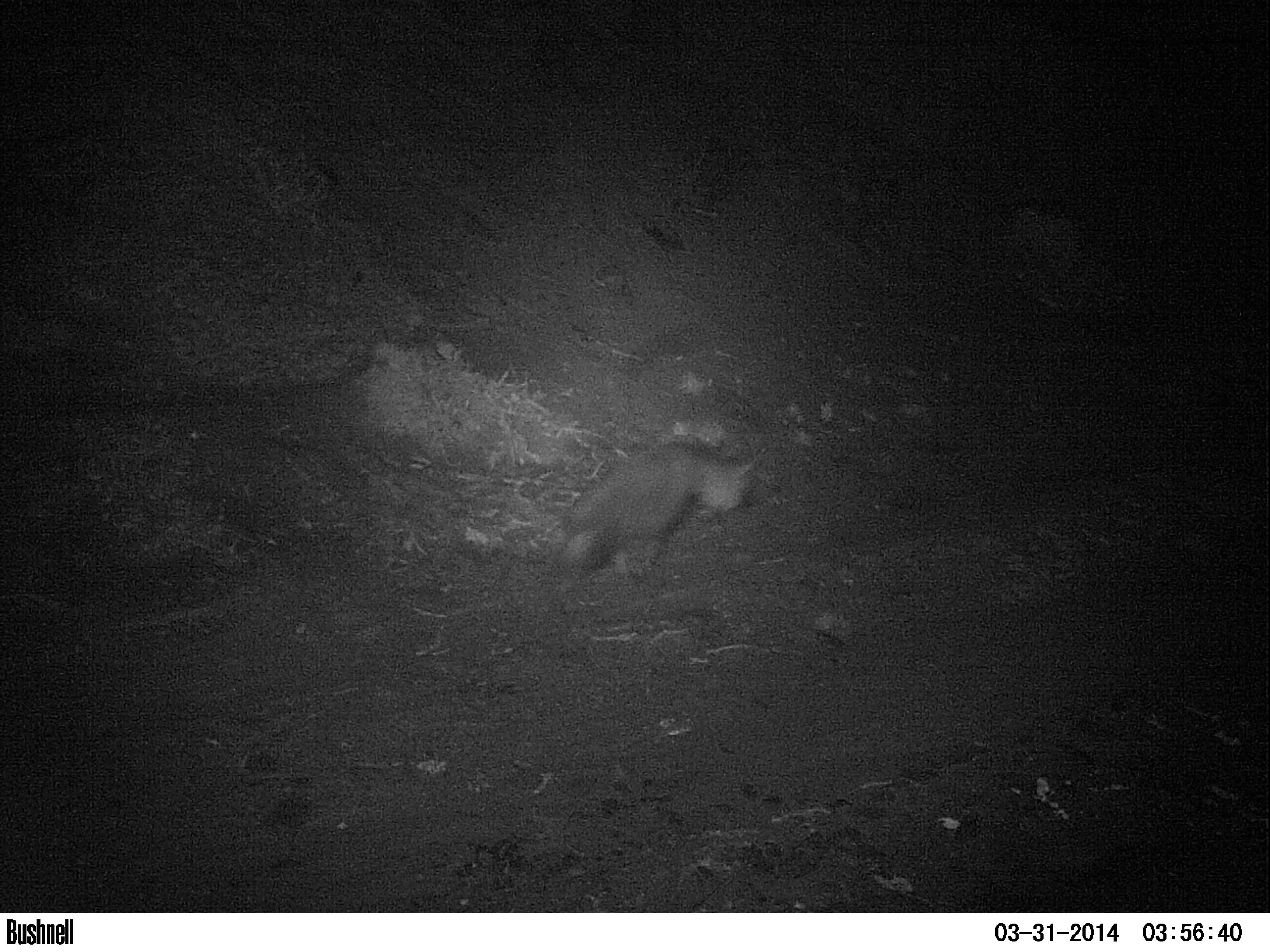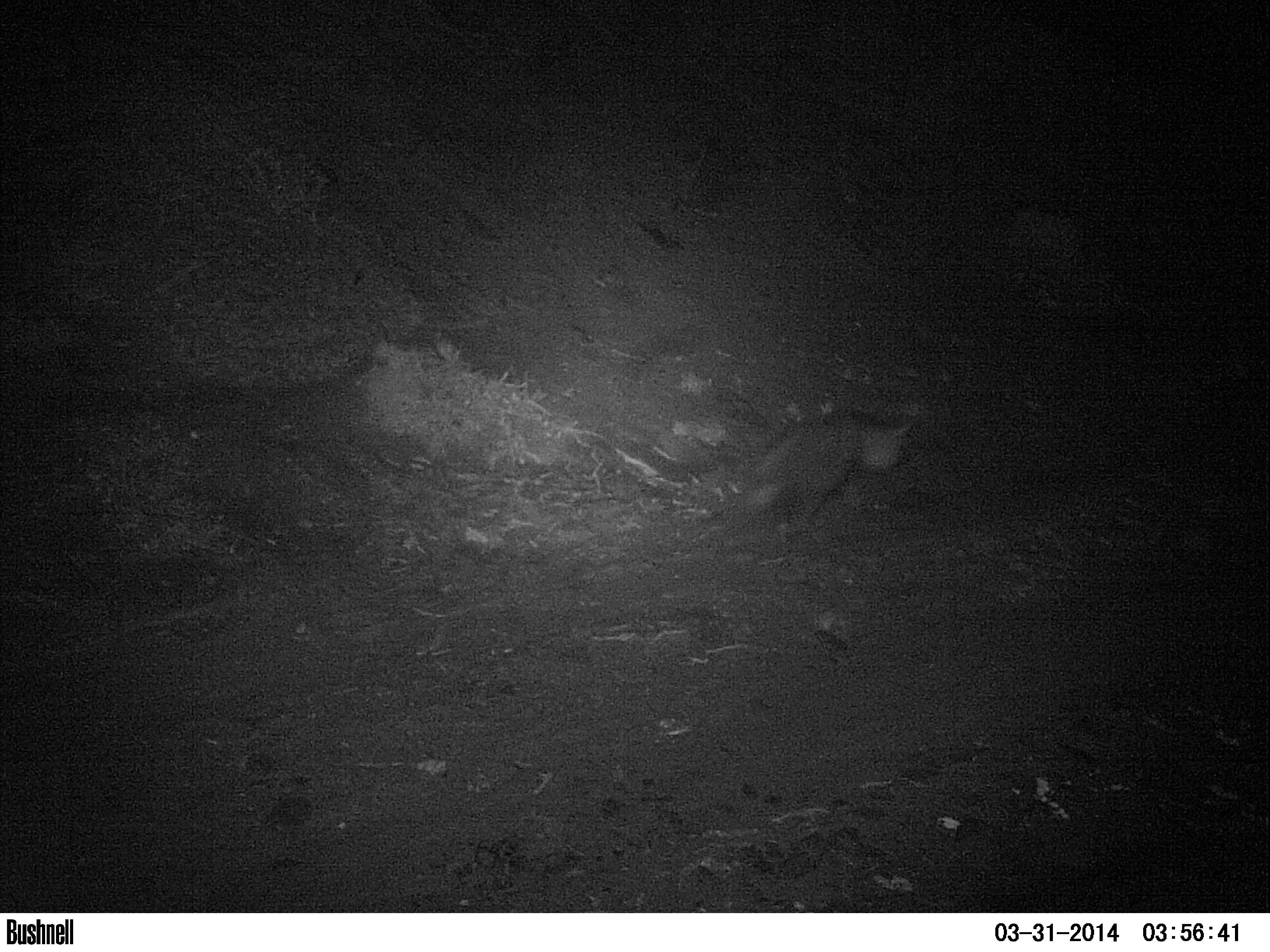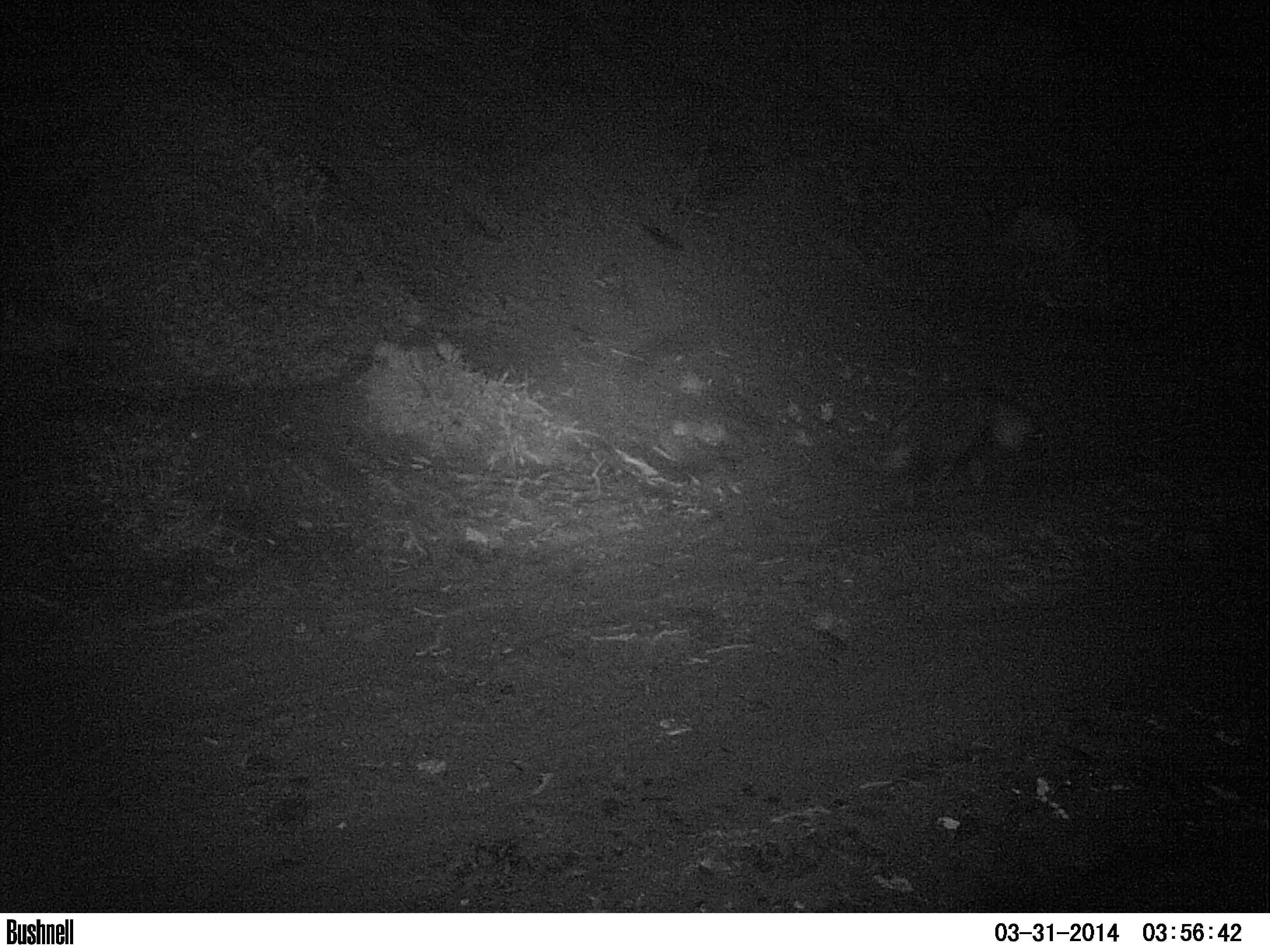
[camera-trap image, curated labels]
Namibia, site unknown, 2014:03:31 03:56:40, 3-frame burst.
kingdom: Animalia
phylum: Chordata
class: Mammalia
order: Carnivora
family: Hyaenidae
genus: Parahyaena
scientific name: Parahyaena brunnea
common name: brown hyena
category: hyaena brunnea